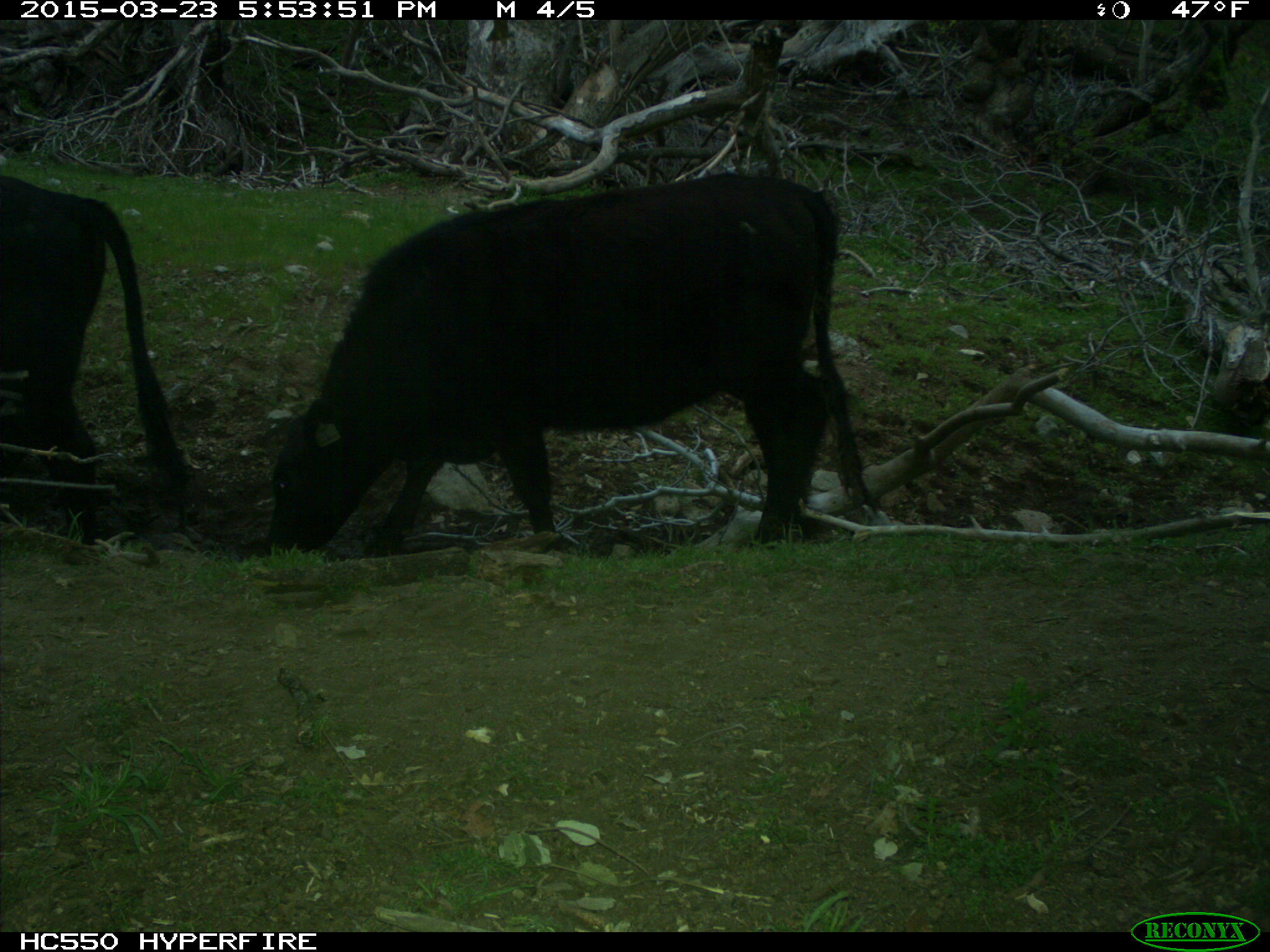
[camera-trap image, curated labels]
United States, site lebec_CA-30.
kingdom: Animalia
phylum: Chordata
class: Mammalia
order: Artiodactyla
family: Bovidae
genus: Bos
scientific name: Bos taurus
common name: domestic cow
Bos taurus (domestic cow).